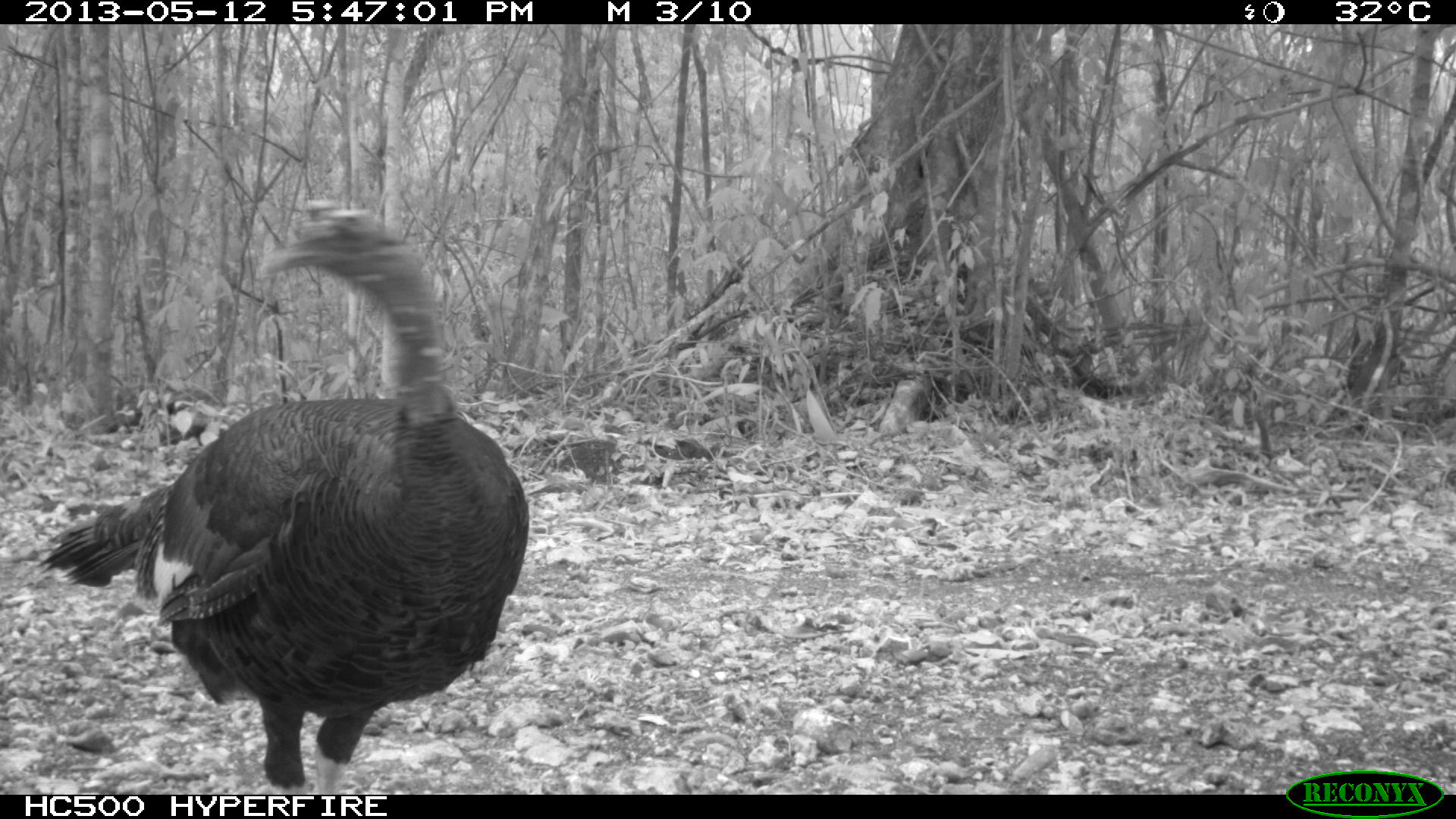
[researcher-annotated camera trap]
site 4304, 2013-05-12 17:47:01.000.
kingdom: Animalia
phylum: Chordata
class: Aves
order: Galliformes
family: Phasianidae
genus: Meleagris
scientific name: Meleagris ocellata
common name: ocellated turkey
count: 1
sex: male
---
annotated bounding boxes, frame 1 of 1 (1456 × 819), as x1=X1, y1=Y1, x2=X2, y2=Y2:
meleagris ocellata: x1=34, y1=195, x2=529, y2=795